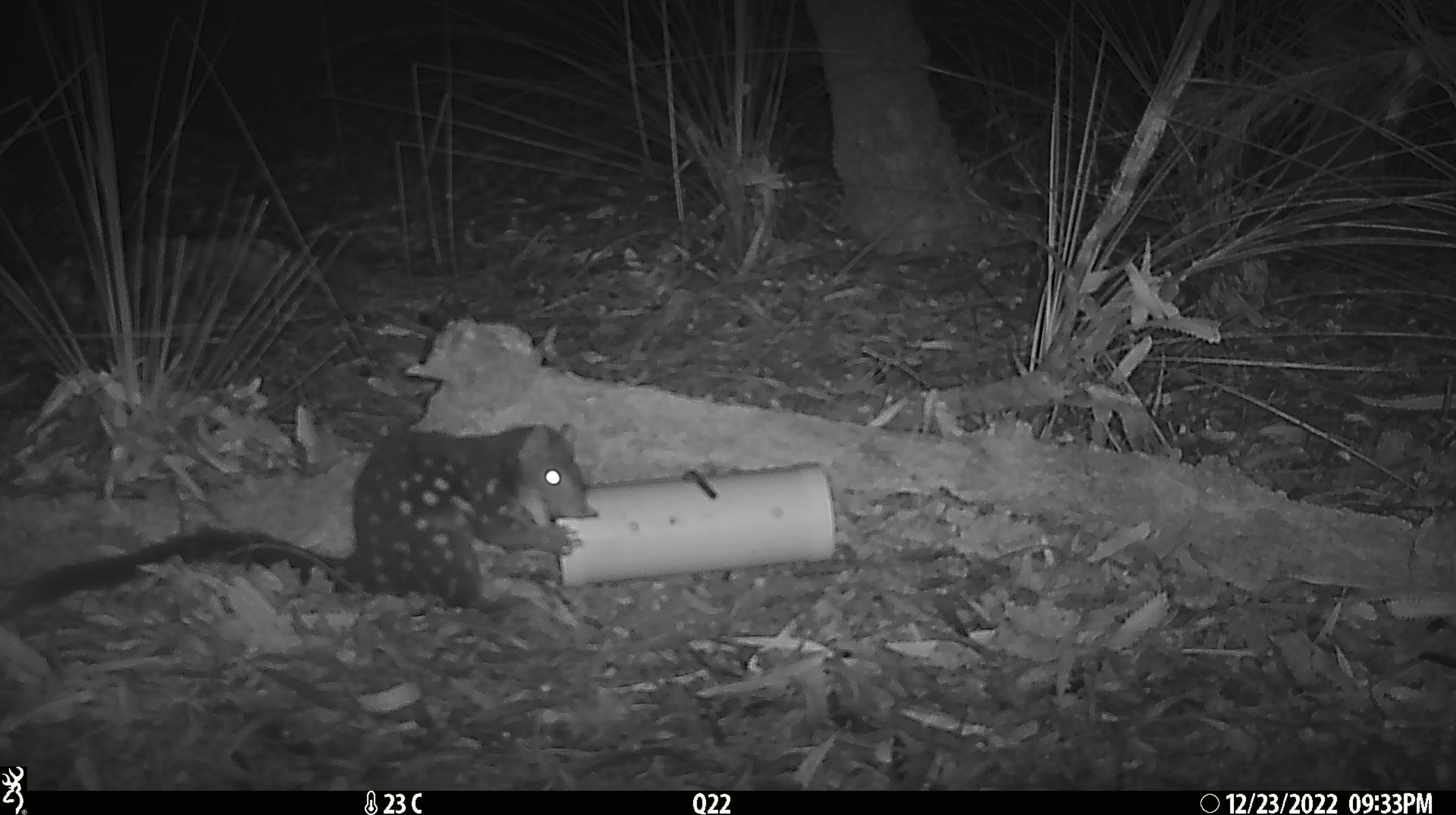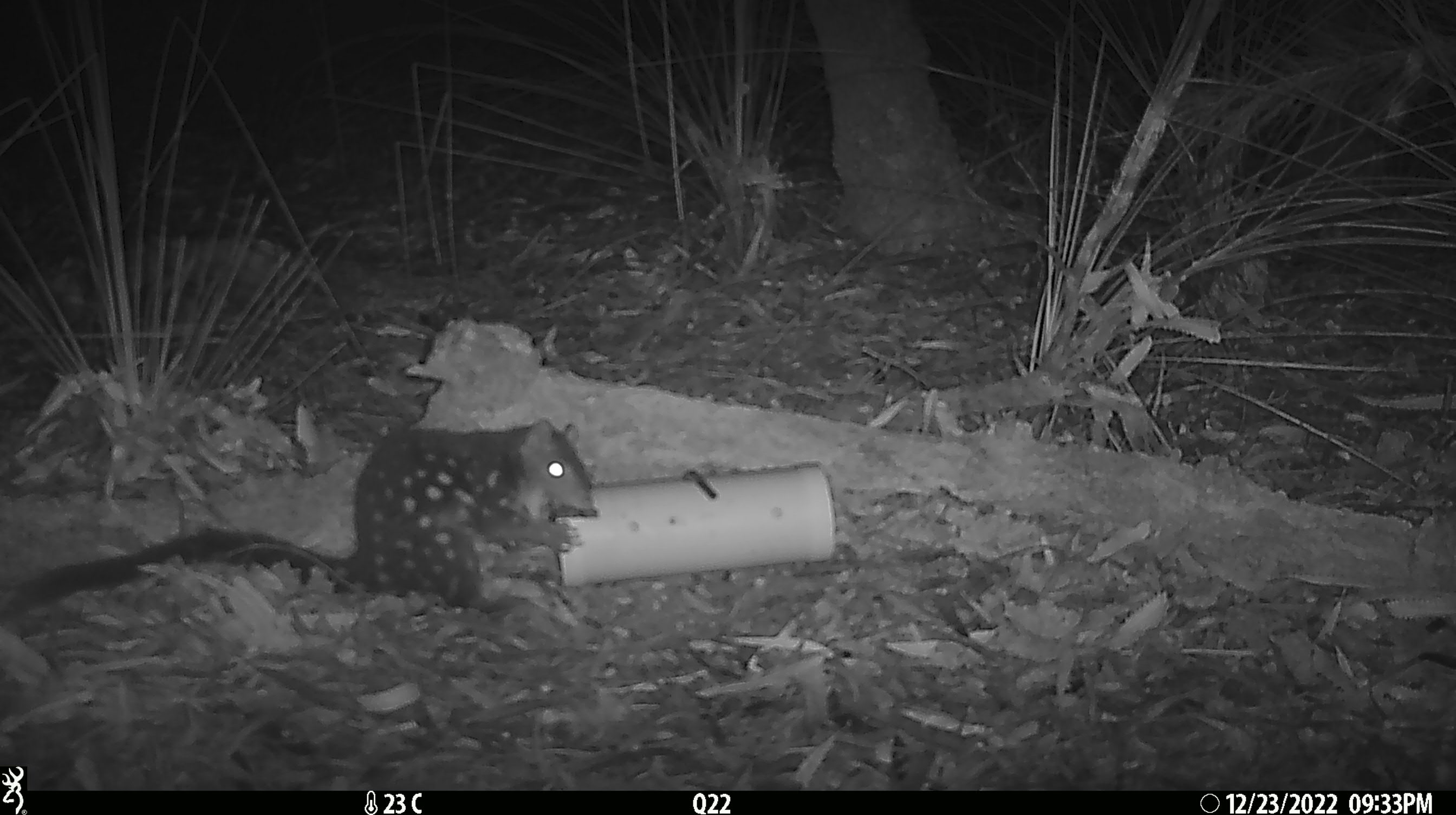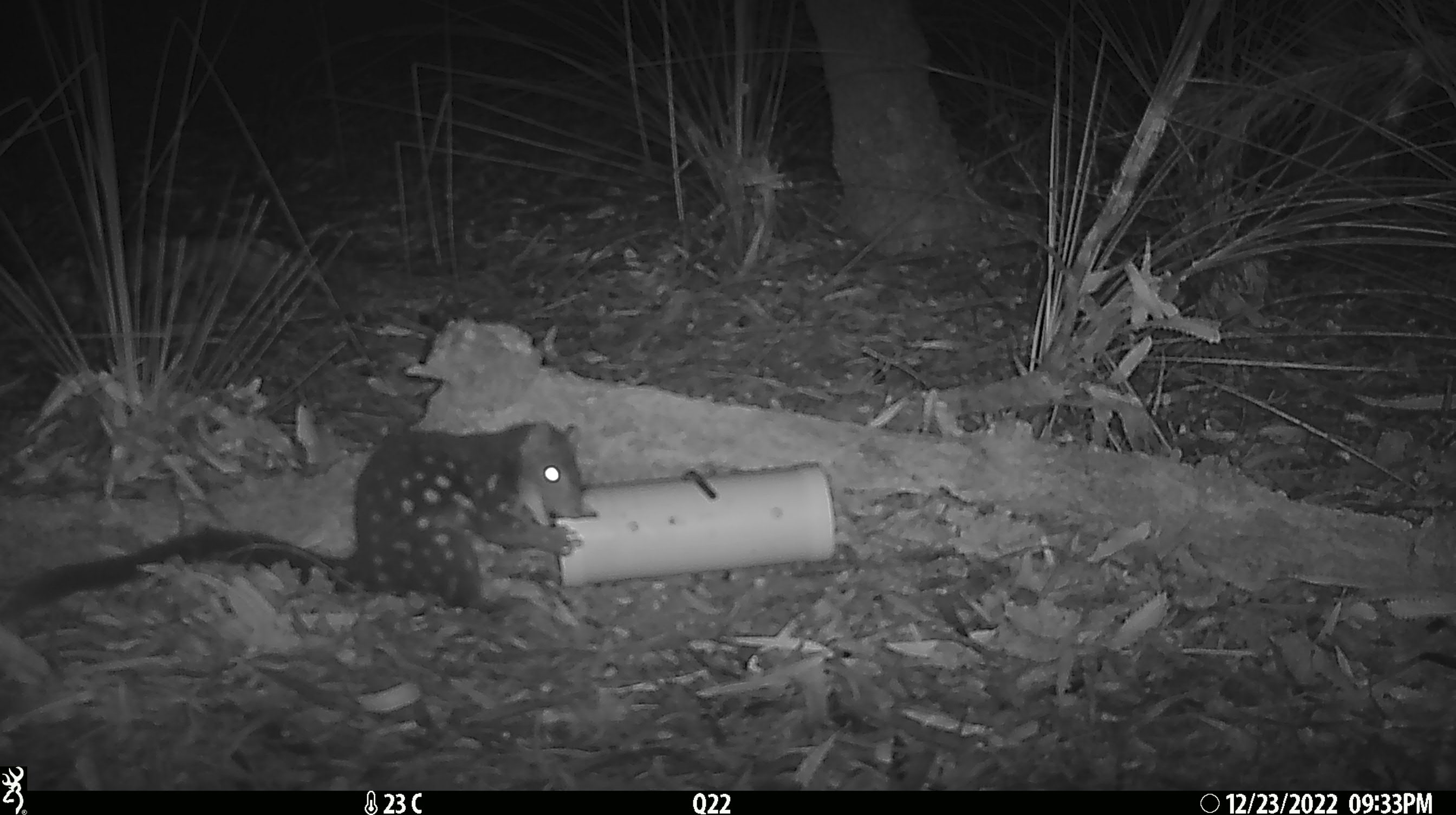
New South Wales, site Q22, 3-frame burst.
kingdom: Animalia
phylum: Chordata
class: Mammalia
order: Dasyuromorphia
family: Dasyuridae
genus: Dasyurus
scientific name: Dasyurus maculatus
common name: spotted-tailed quoll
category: quoll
Quoll (spotted-tailed quoll) (Dasyurus maculatus).